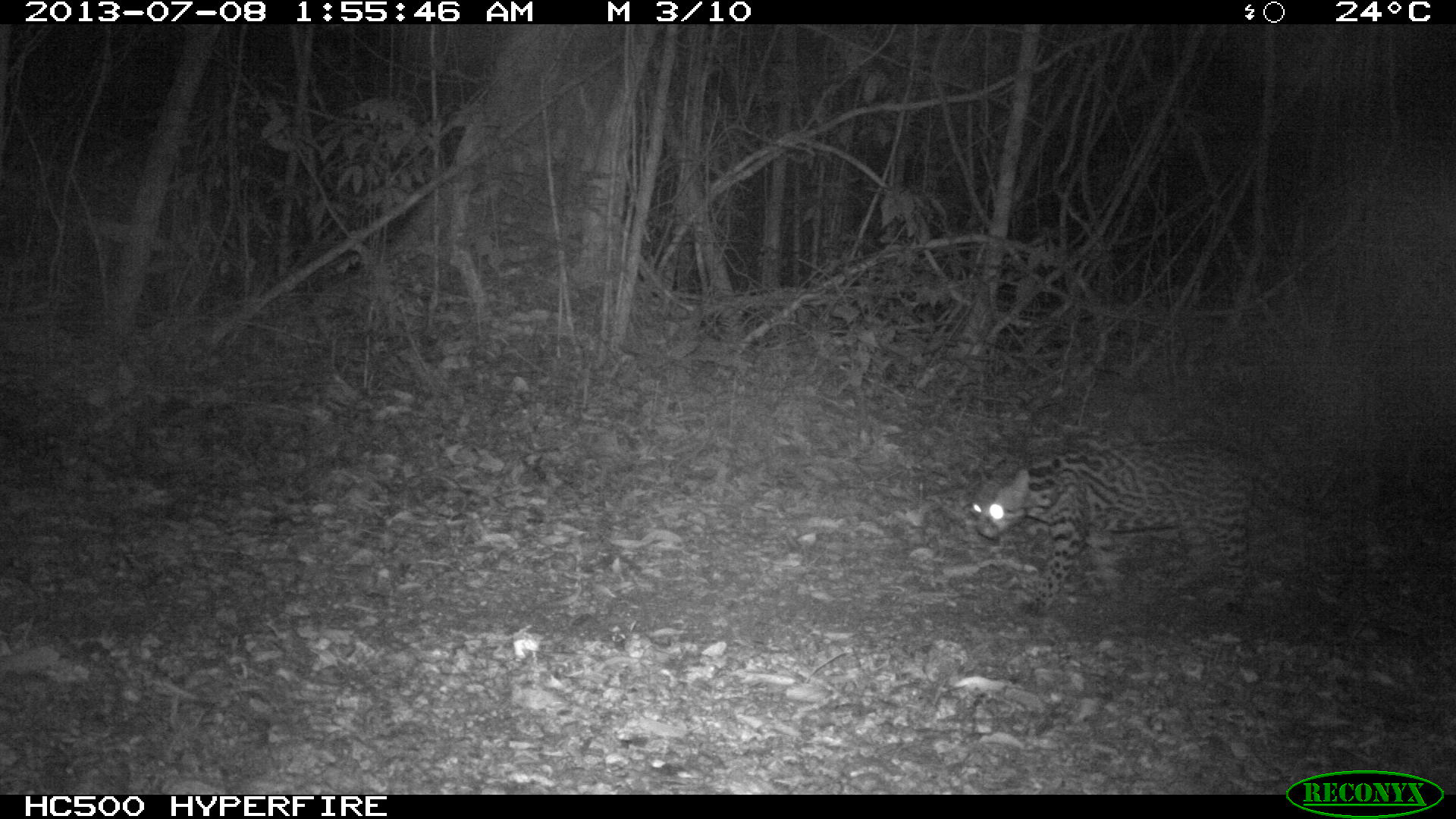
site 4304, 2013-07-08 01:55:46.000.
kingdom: Animalia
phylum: Chordata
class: Mammalia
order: Carnivora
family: Felidae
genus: Leopardus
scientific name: Leopardus pardalis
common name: ocelot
Leopardus pardalis (ocelot), count 1, sex female.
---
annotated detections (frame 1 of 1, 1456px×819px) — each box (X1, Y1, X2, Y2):
leopardus pardalis: (968, 438, 1343, 619)